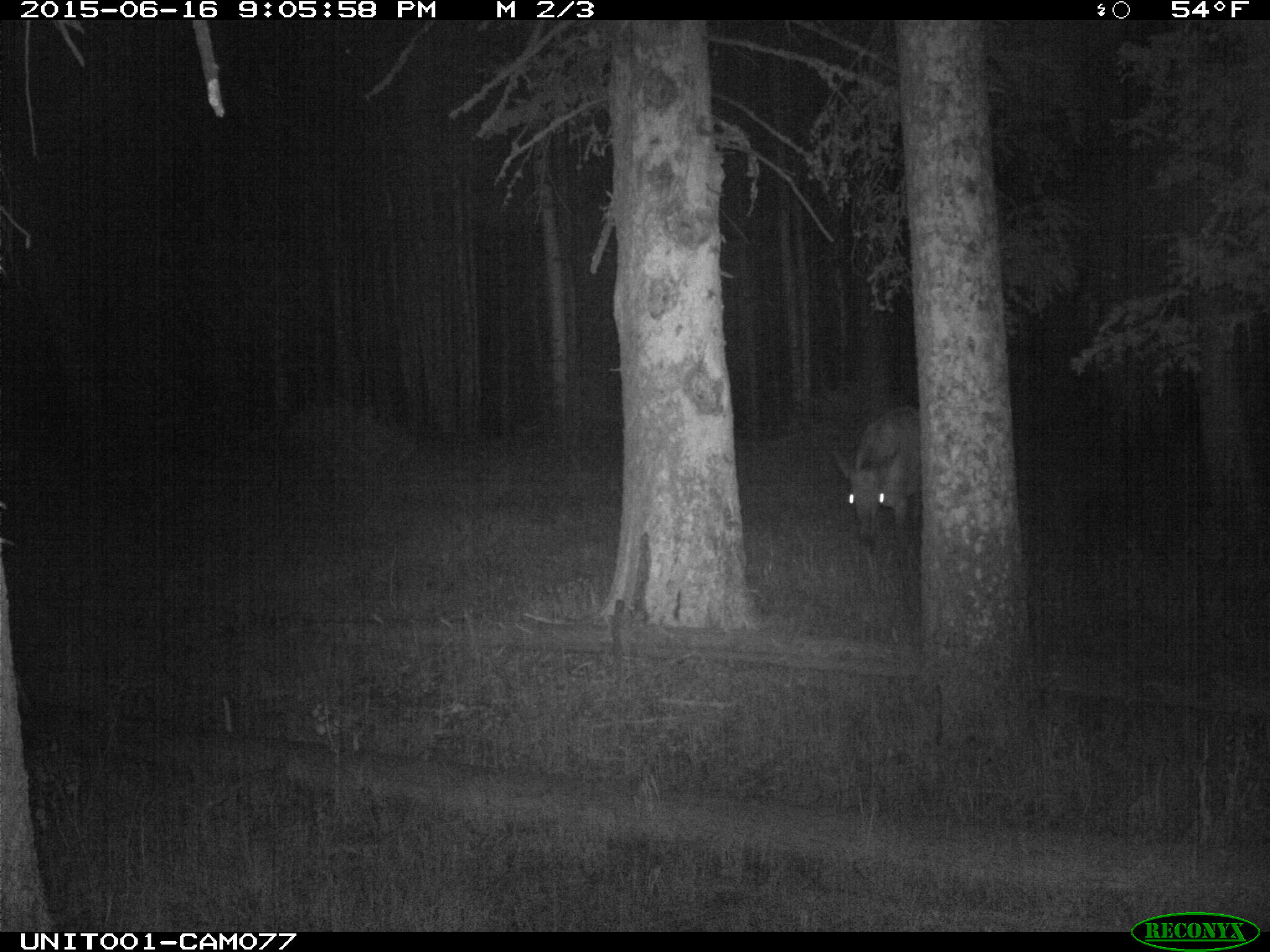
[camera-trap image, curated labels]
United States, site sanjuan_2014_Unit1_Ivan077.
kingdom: Animalia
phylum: Chordata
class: Mammalia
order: Artiodactyla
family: Cervidae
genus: Cervus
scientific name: Cervus elaphus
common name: red deer